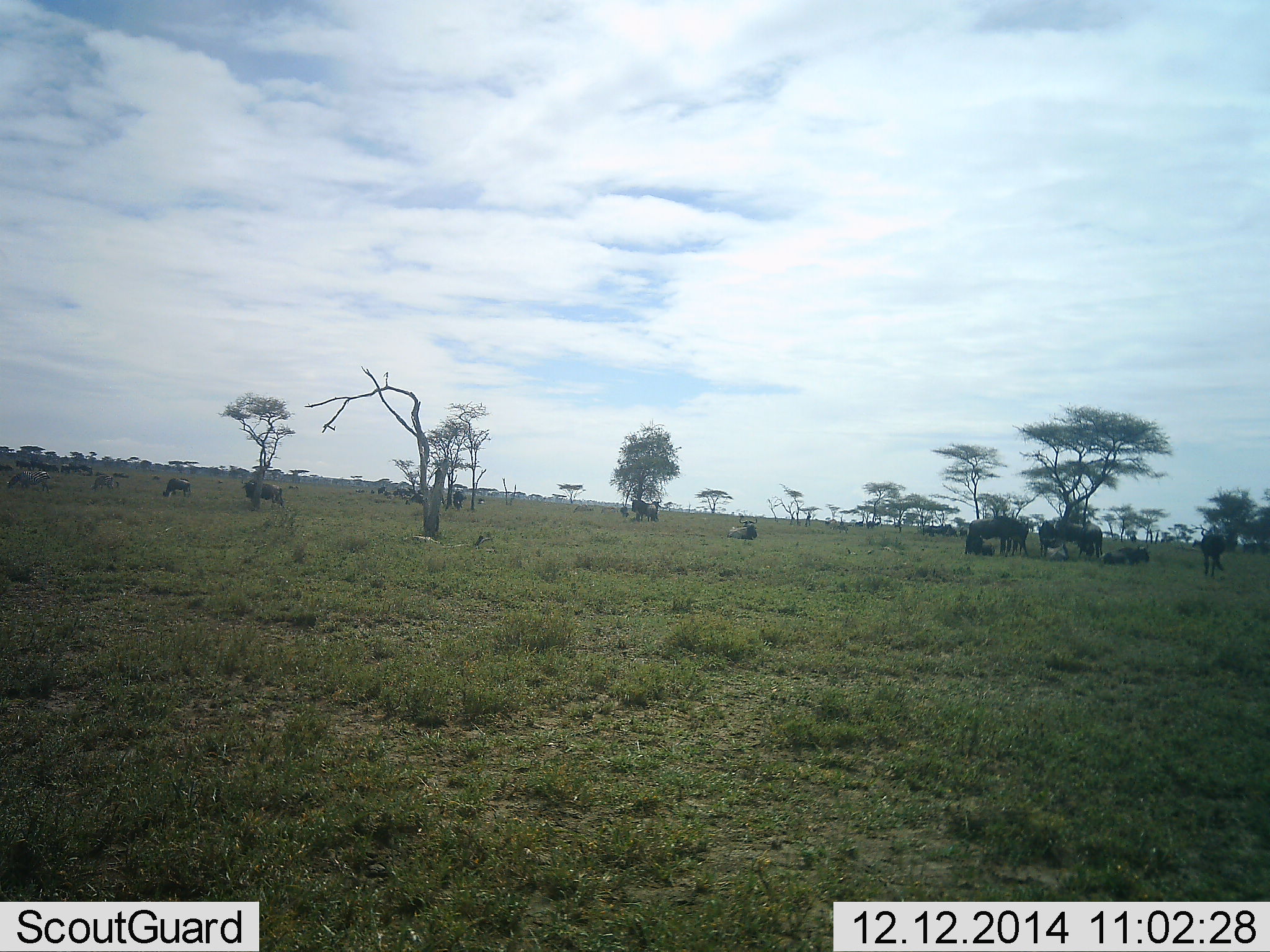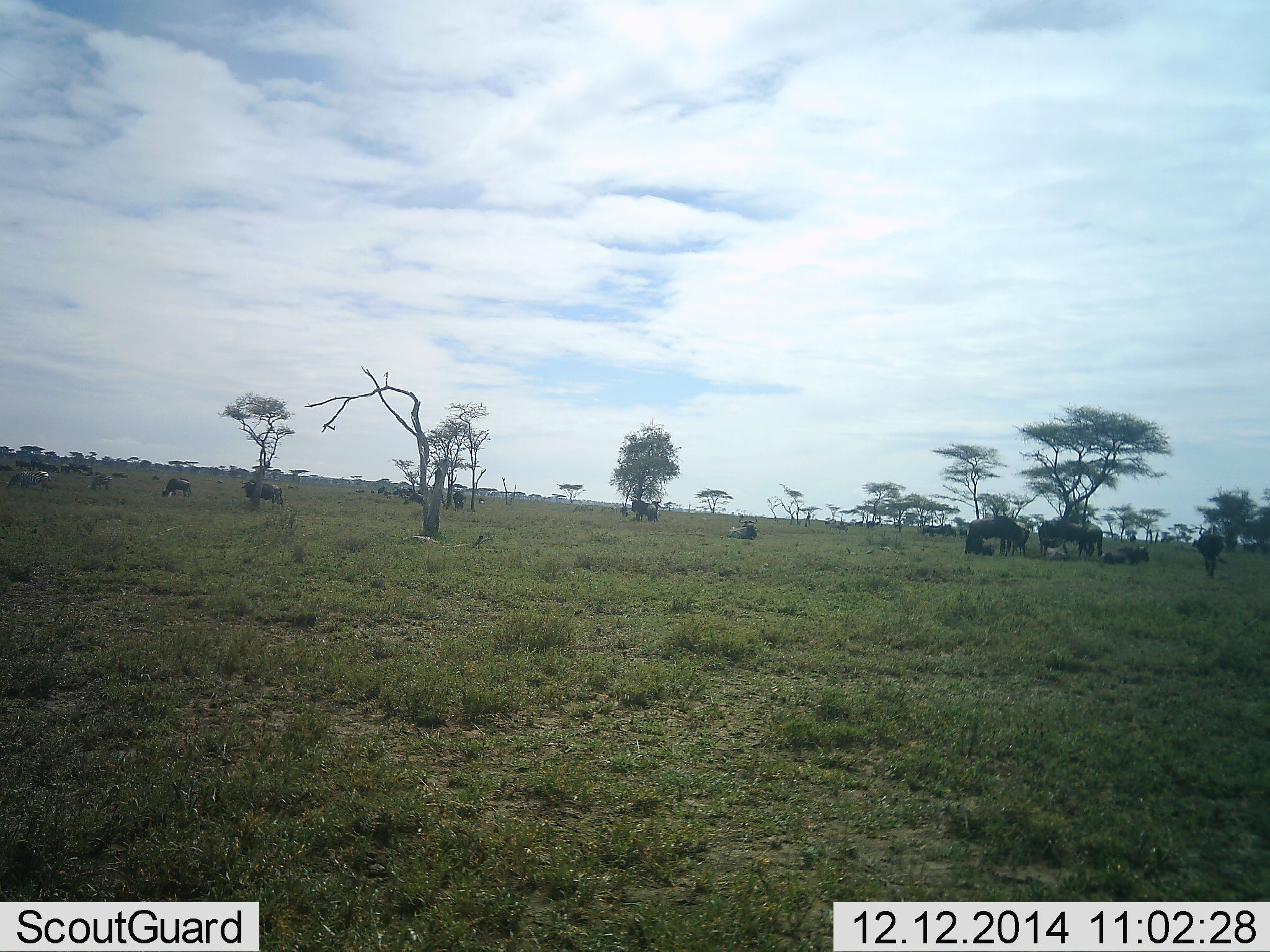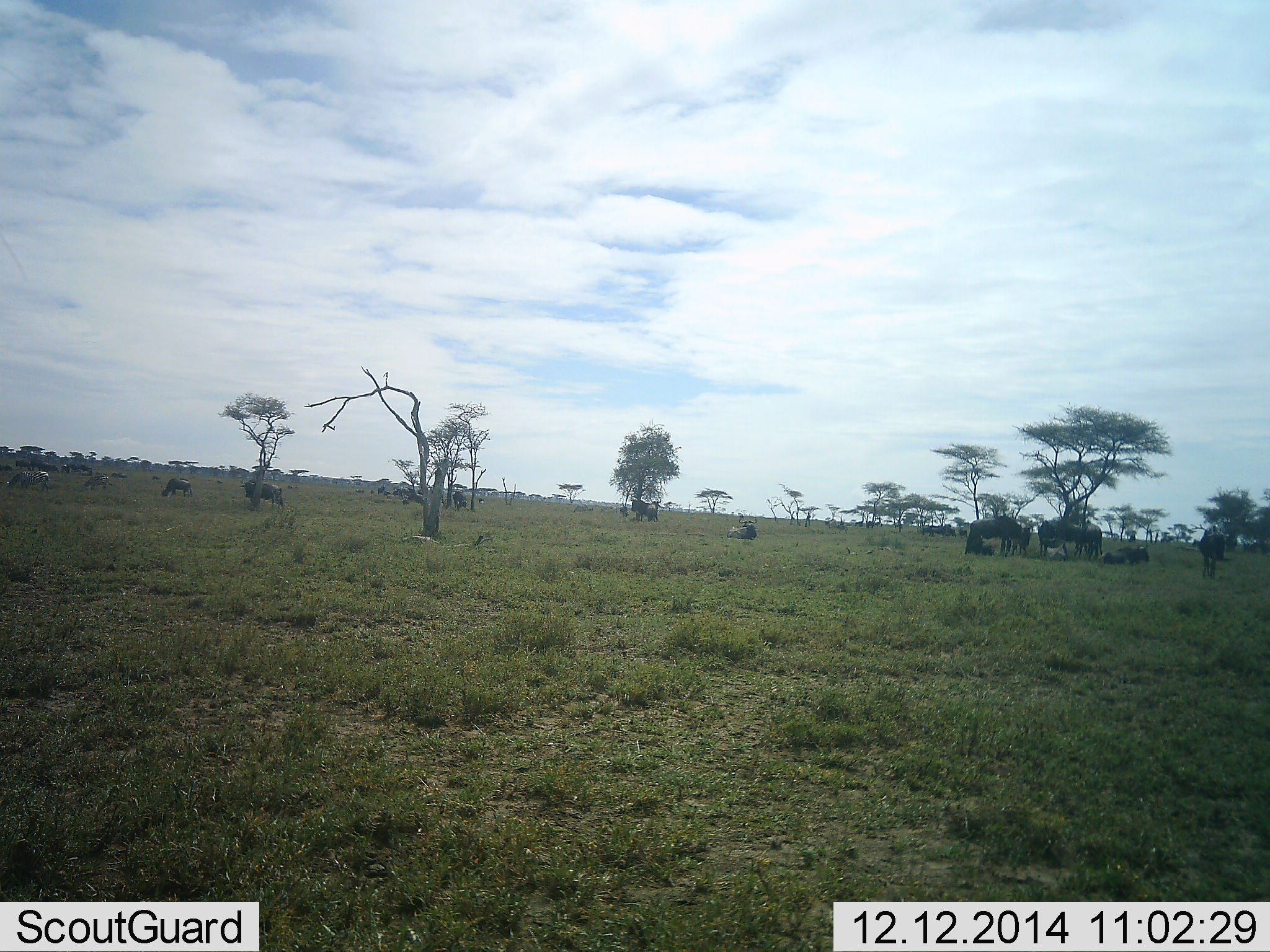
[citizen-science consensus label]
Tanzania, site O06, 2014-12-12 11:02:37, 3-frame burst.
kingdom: Animalia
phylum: Chordata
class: Mammalia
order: Artiodactyla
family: Bovidae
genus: Connochaetes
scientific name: Connochaetes taurinus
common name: blue wildebeest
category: wildebeest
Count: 11-50.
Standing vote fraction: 45%.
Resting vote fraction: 55%.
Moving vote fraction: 9%.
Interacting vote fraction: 0%.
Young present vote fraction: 0%.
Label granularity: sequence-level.